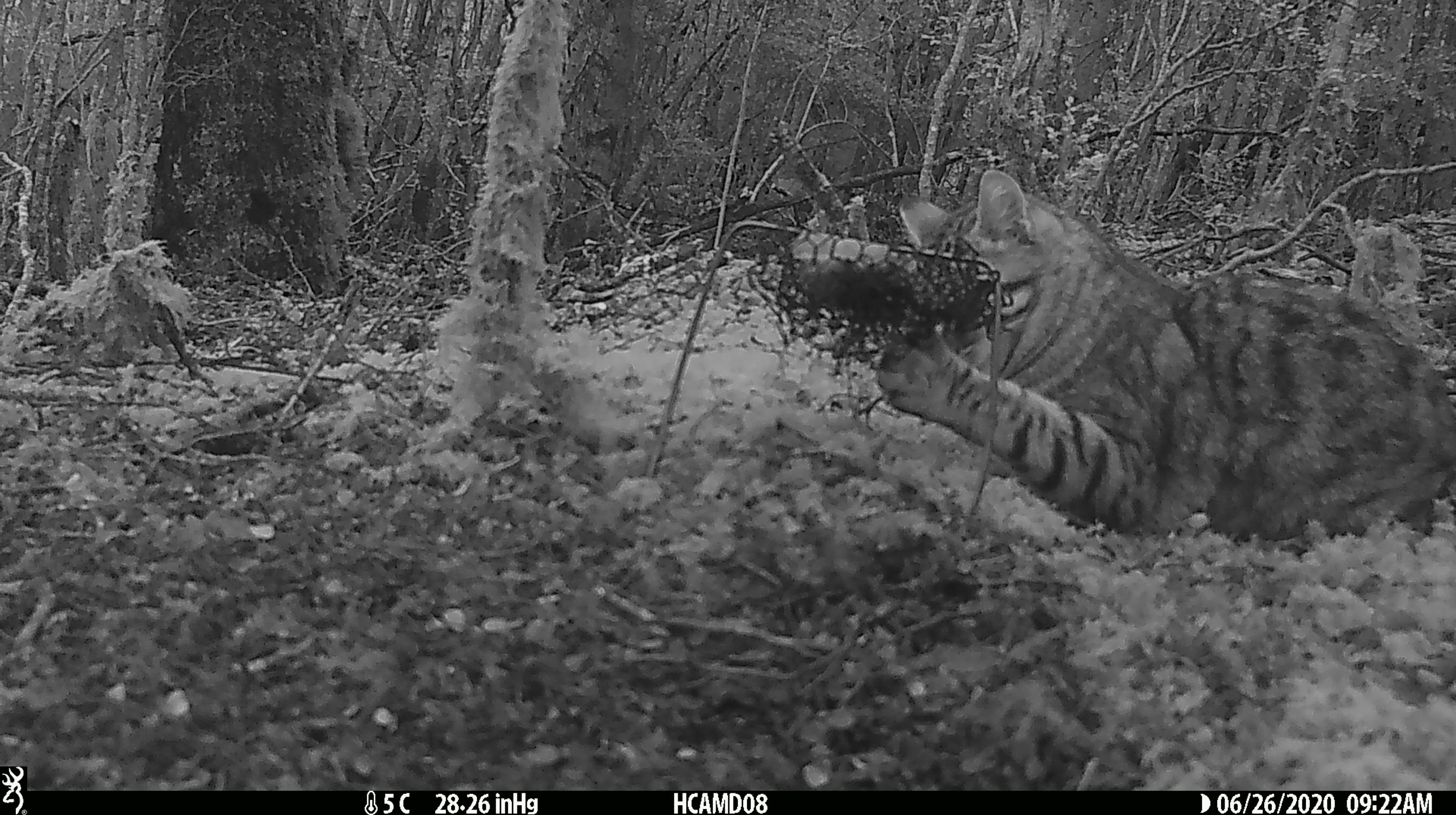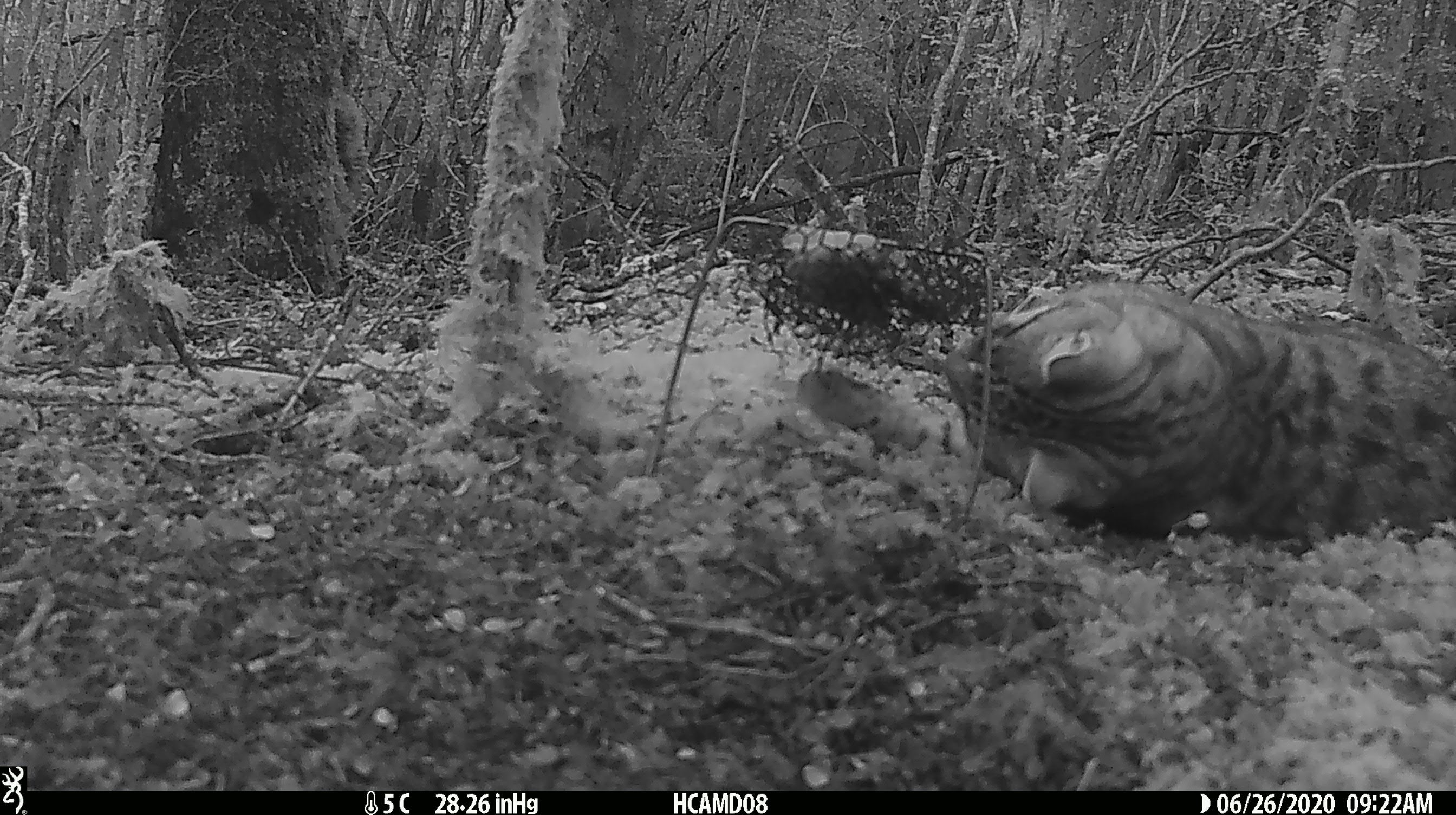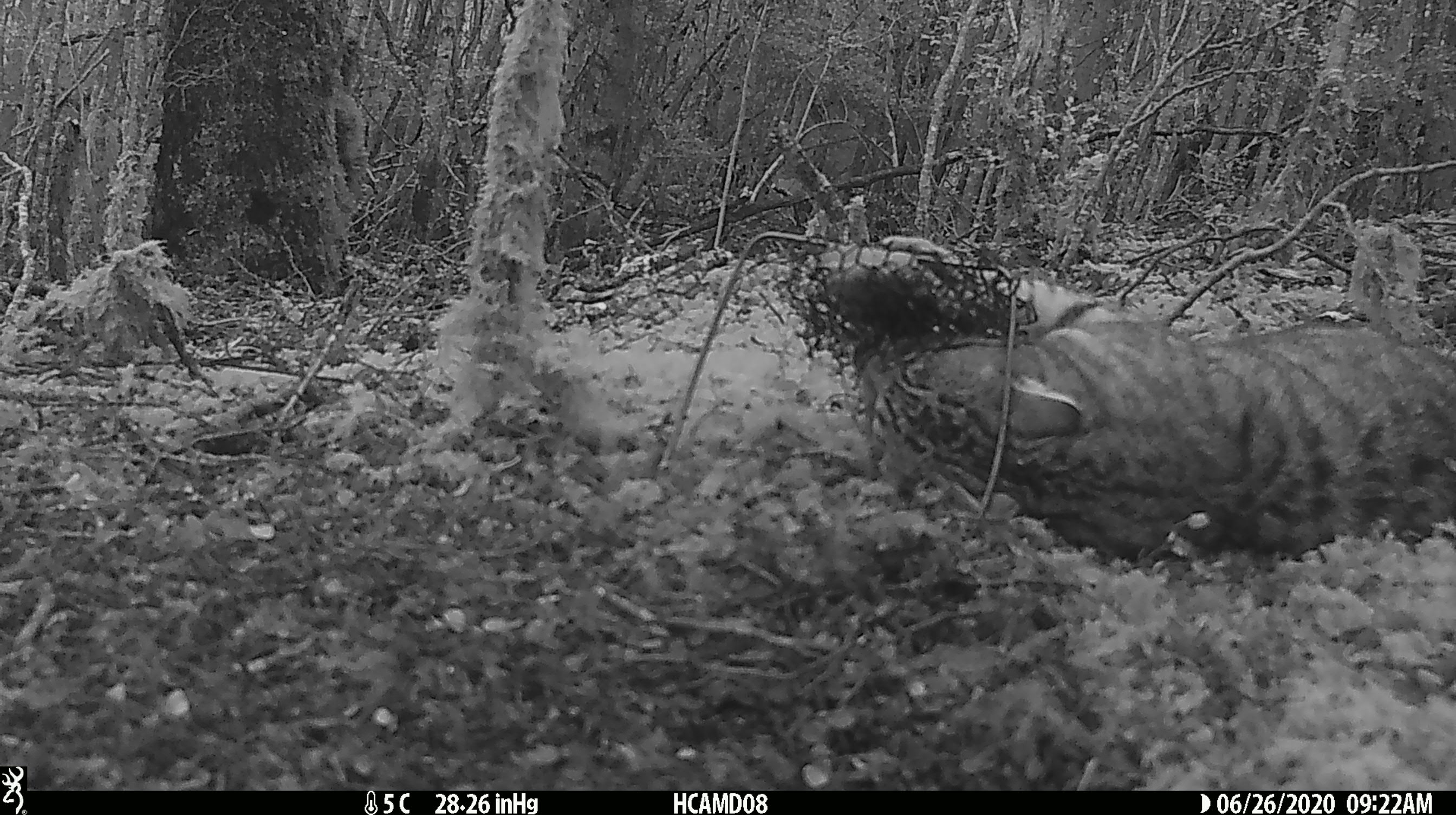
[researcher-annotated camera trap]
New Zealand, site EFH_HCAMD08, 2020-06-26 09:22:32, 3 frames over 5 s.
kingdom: Animalia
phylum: Chordata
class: Mammalia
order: Carnivora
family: Felidae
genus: Felis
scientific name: Felis catus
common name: domestic cat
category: cat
Cat (domestic cat) (Felis catus).